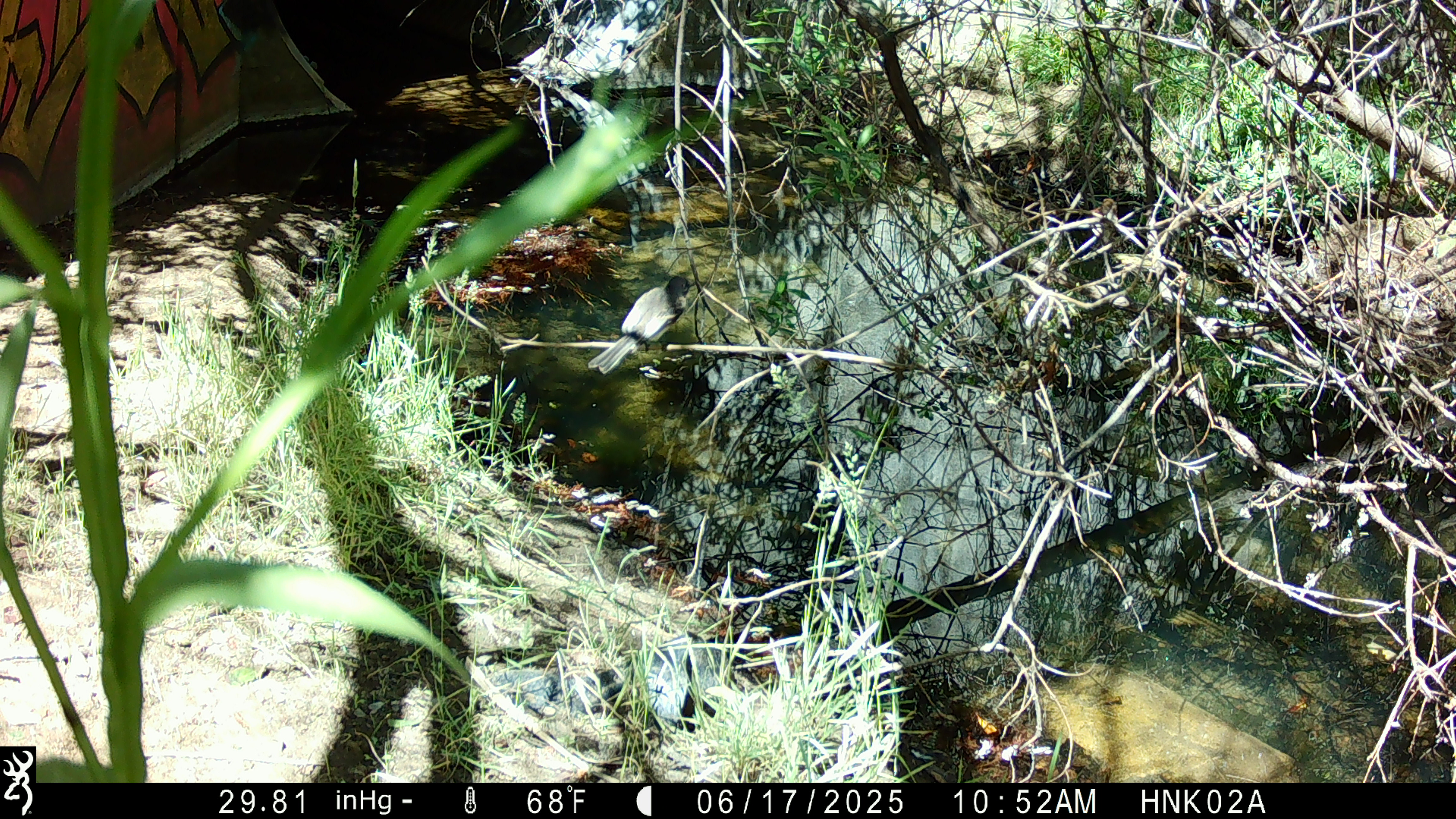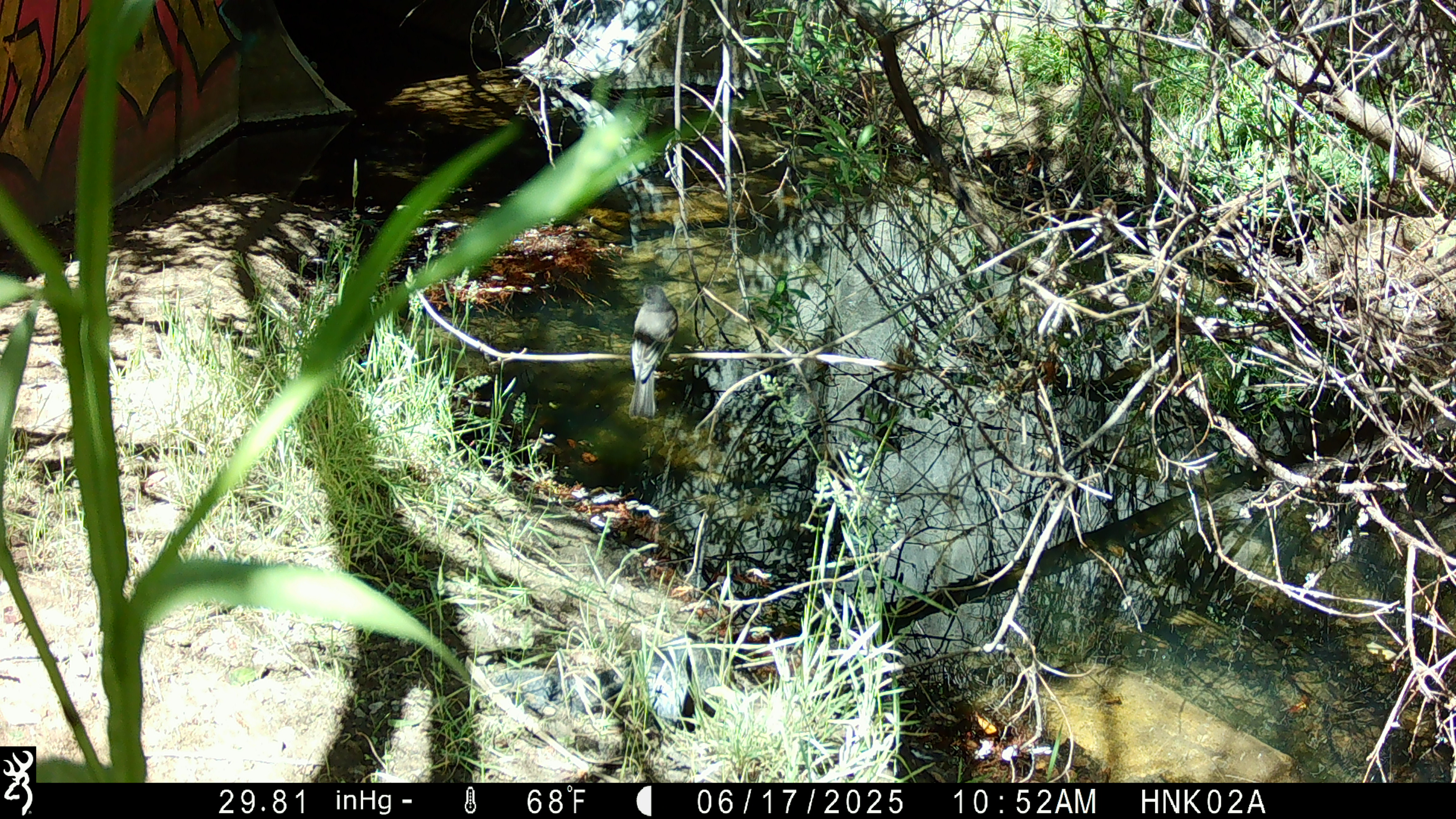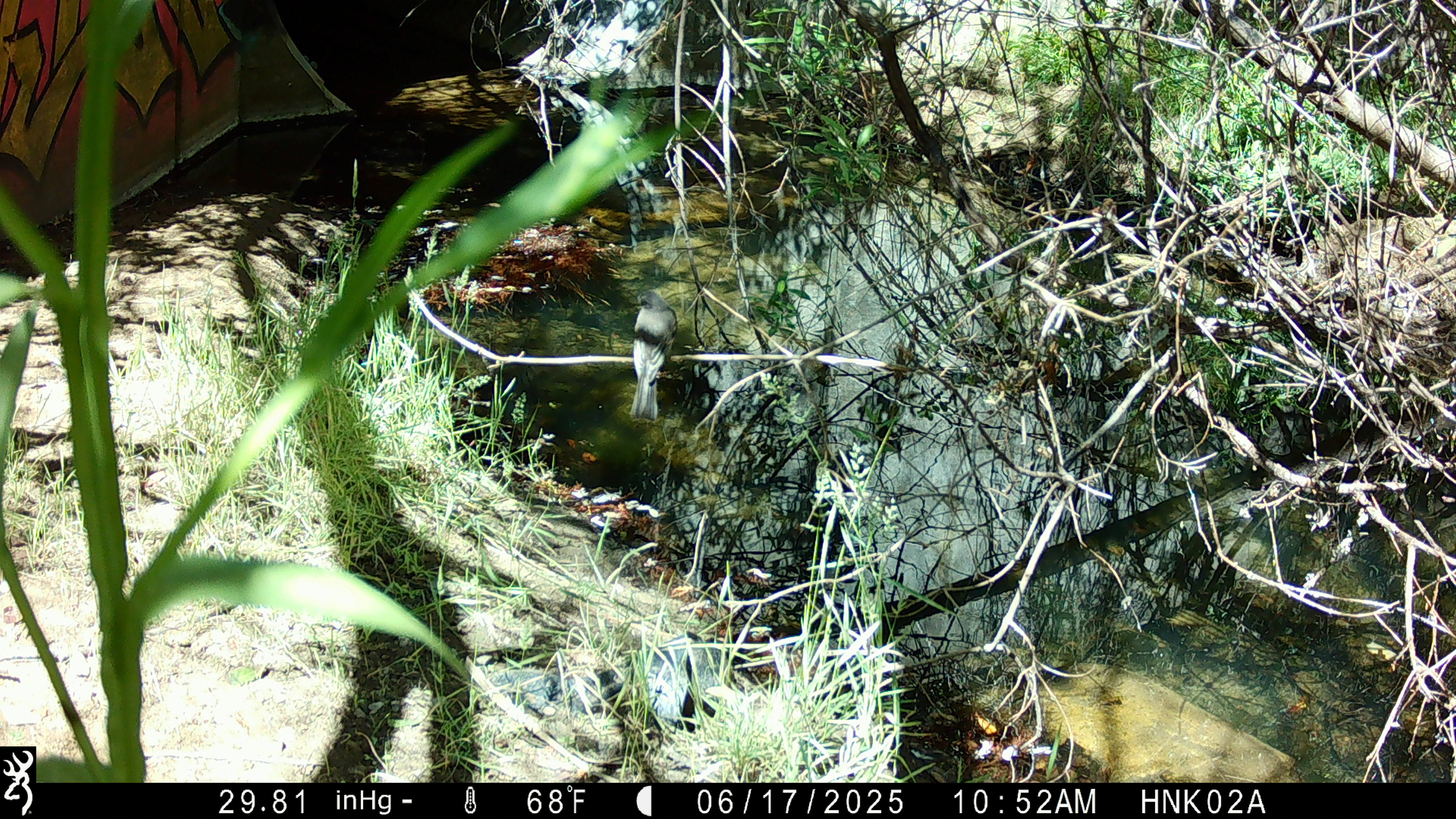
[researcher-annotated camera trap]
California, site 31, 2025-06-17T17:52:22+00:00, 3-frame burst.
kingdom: Animalia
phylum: Chordata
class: Aves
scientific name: Aves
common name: bird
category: unknown bird